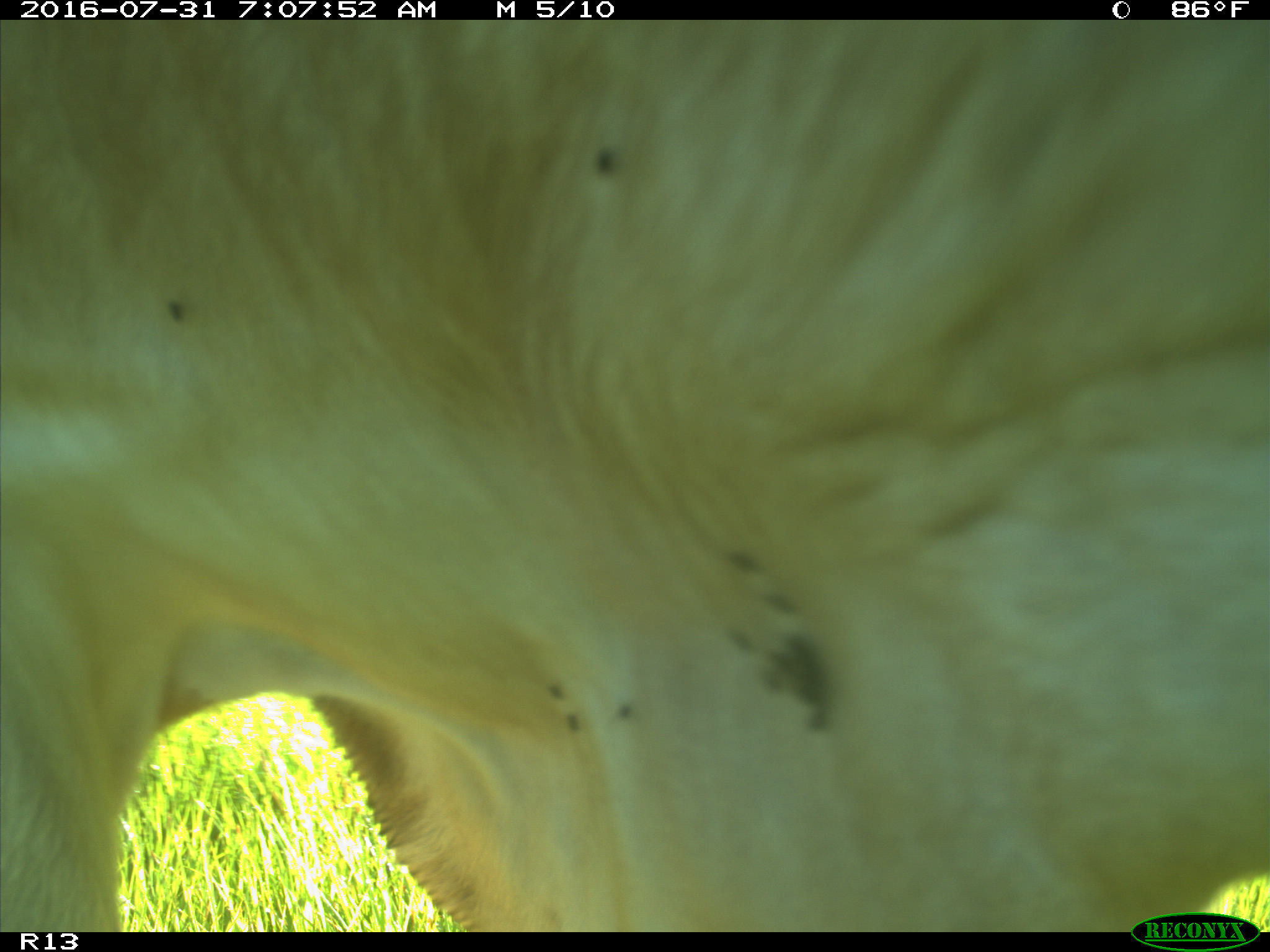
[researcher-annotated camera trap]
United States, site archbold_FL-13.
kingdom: Animalia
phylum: Chordata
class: Mammalia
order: Artiodactyla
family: Bovidae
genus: Bos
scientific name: Bos taurus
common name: domestic cow